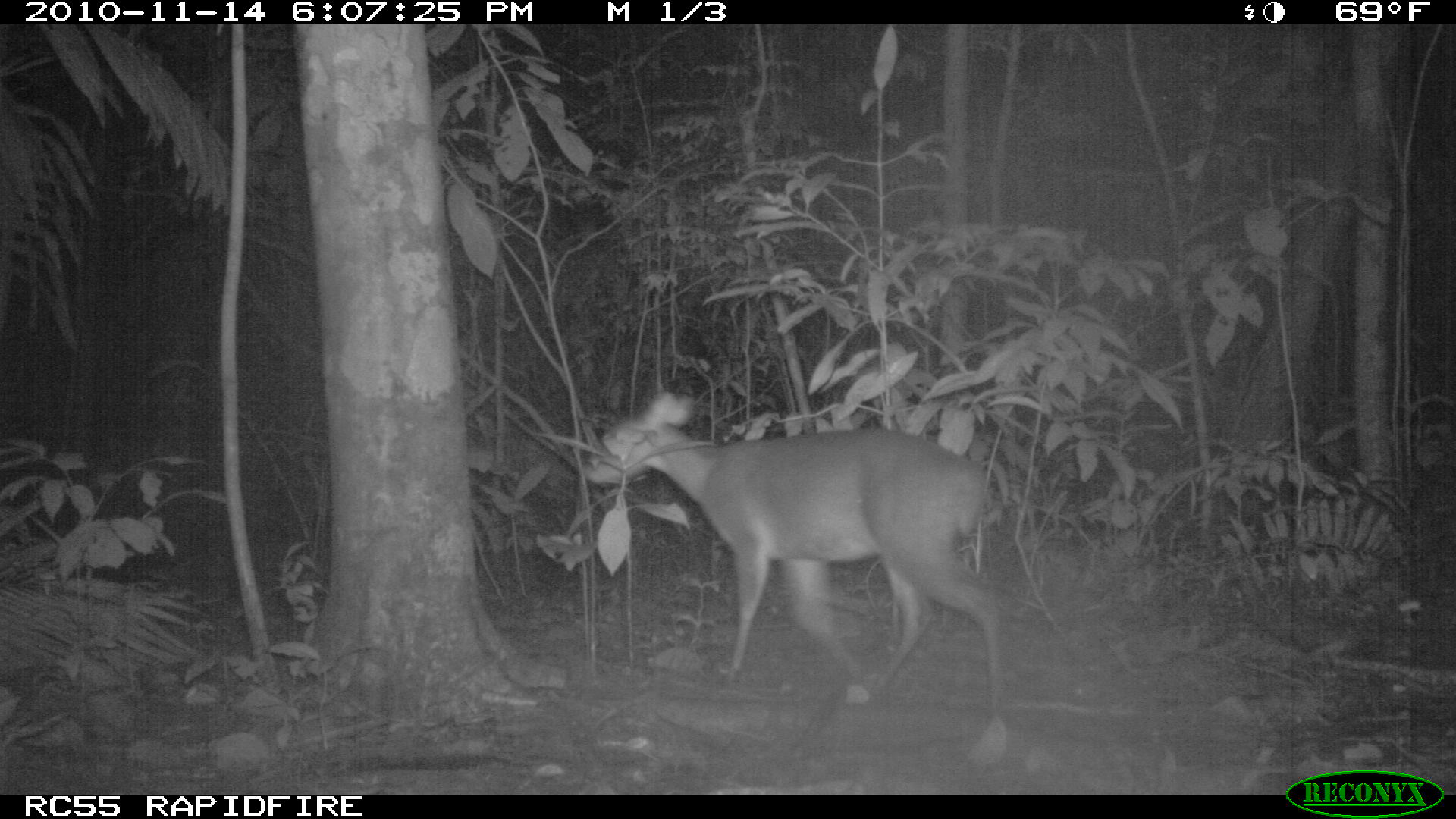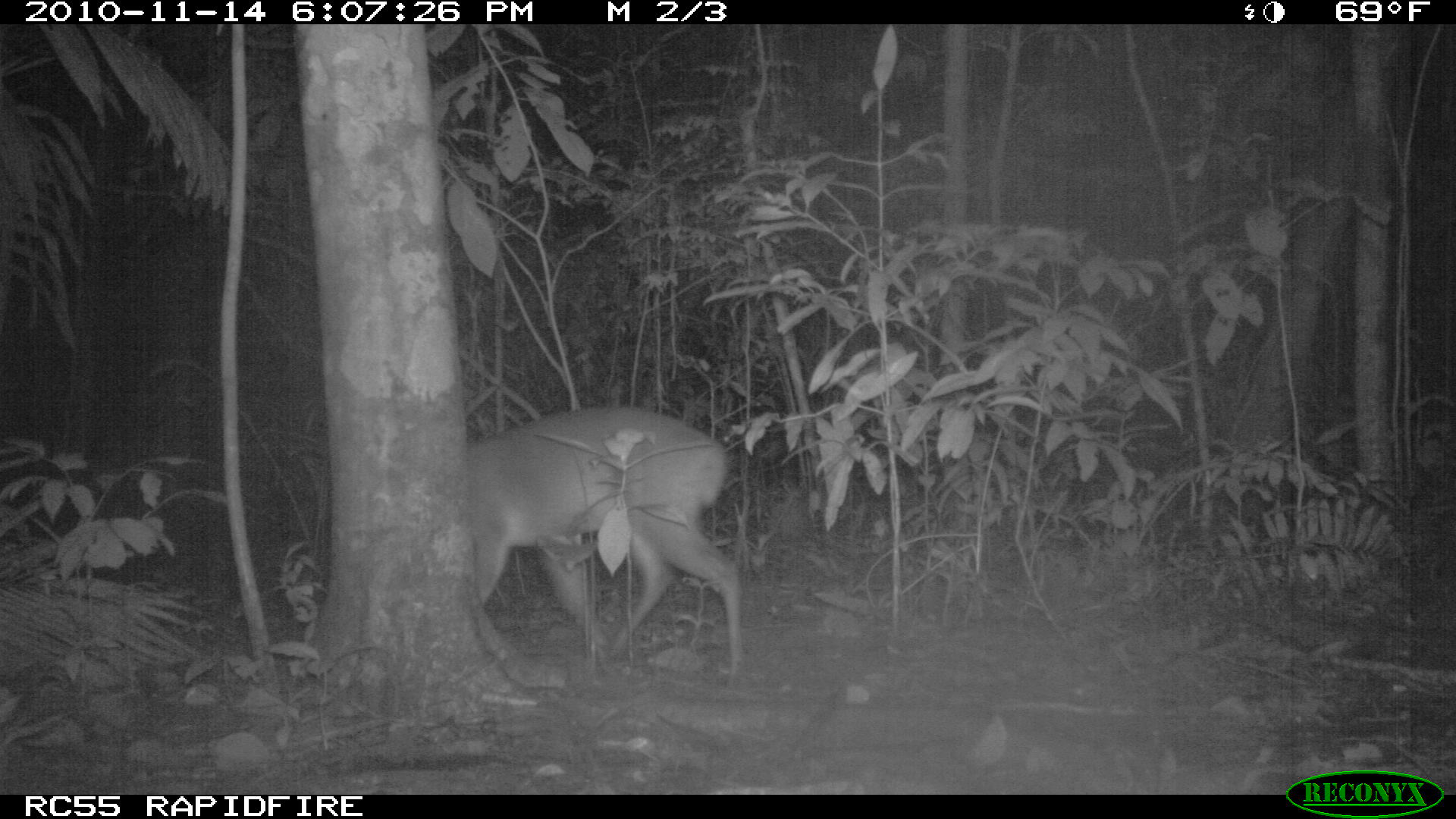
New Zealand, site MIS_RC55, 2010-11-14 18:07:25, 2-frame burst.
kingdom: Animalia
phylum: Chordata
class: Mammalia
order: Artiodactyla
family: Cervidae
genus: Odocoileus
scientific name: Odocoileus virginianus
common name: white-tailed deer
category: white tailed deer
White tailed deer (white-tailed deer) (Odocoileus virginianus).